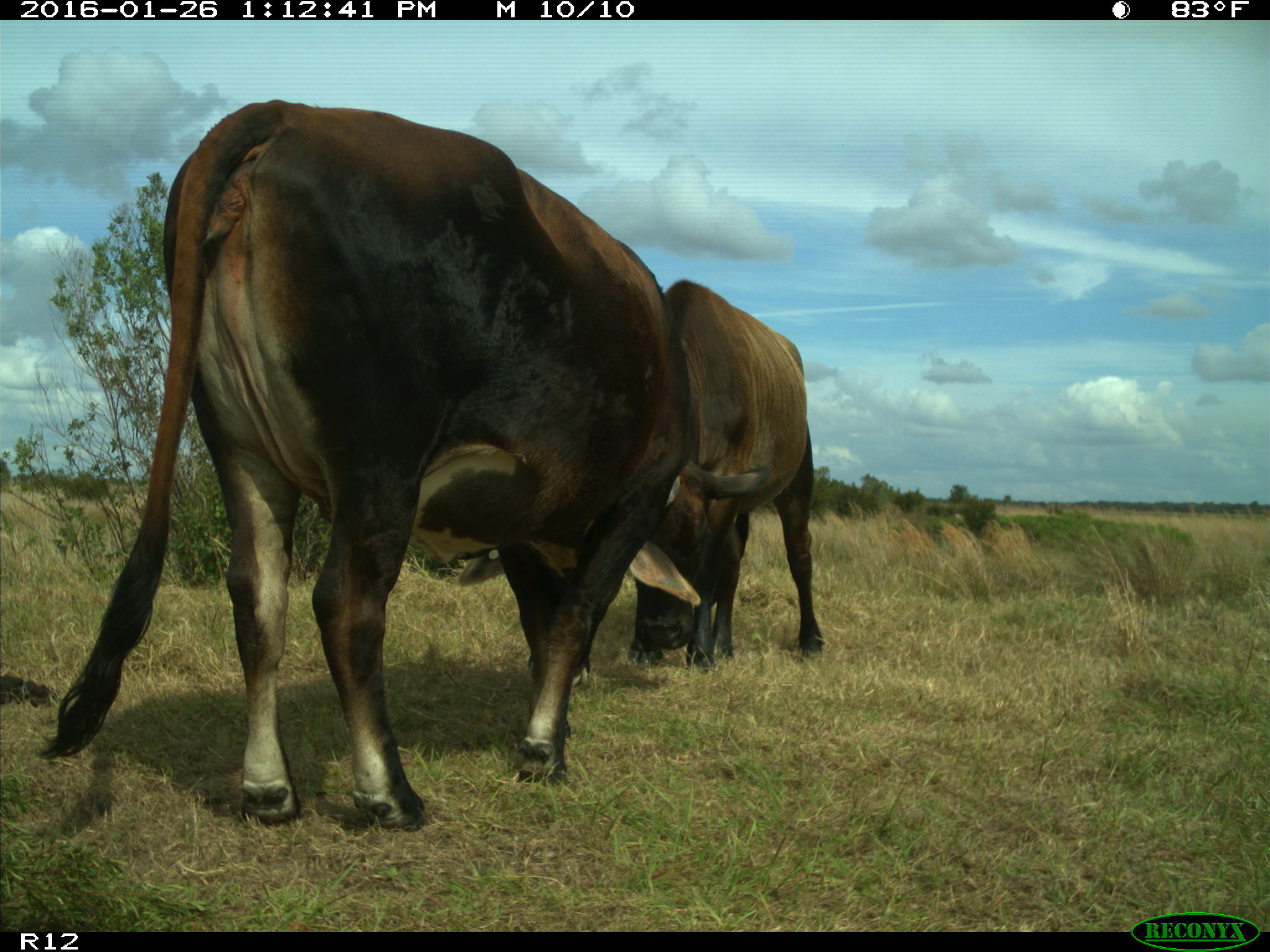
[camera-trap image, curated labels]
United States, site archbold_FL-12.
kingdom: Animalia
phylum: Chordata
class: Mammalia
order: Artiodactyla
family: Bovidae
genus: Bos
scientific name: Bos taurus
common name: domestic cow